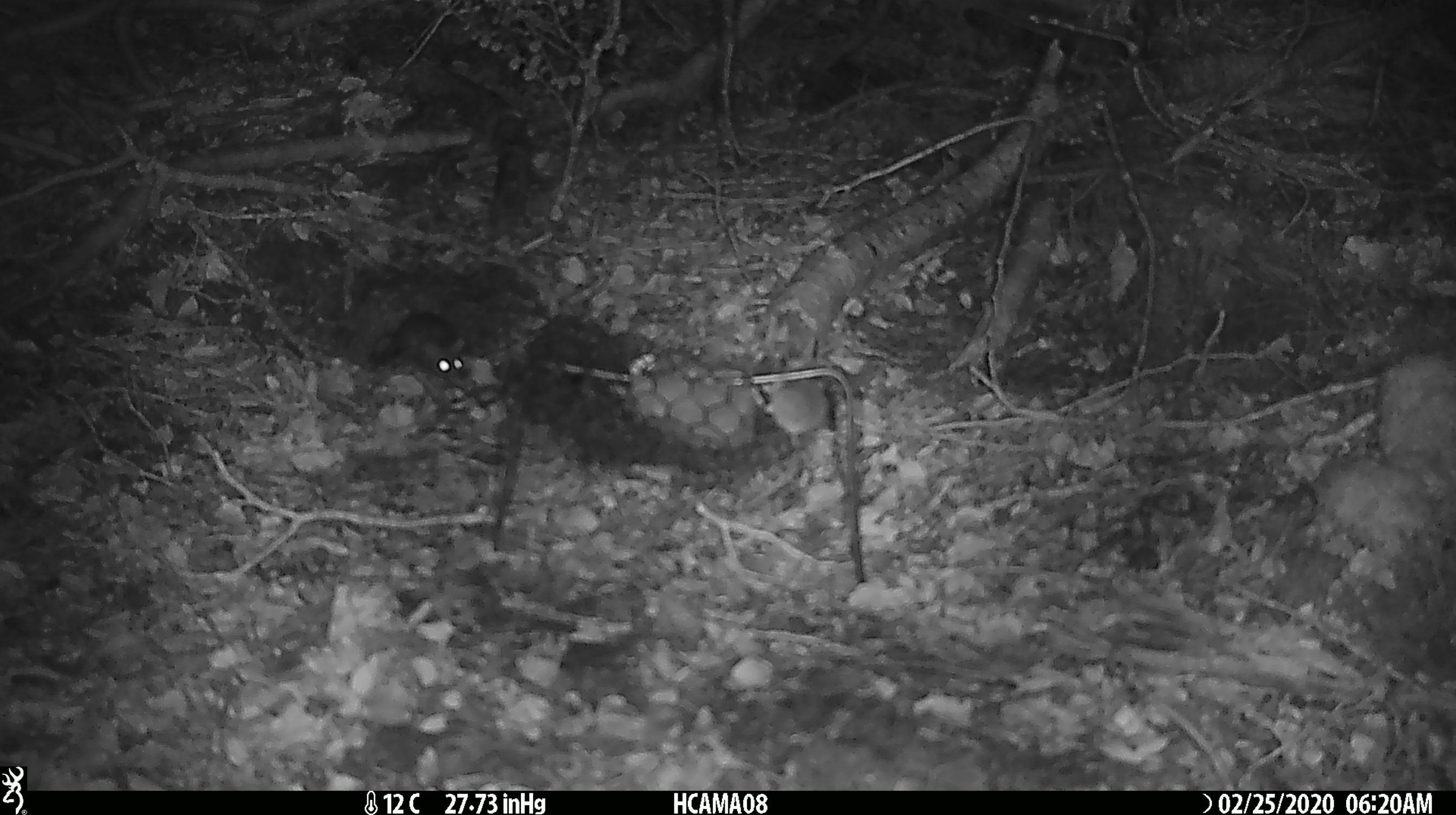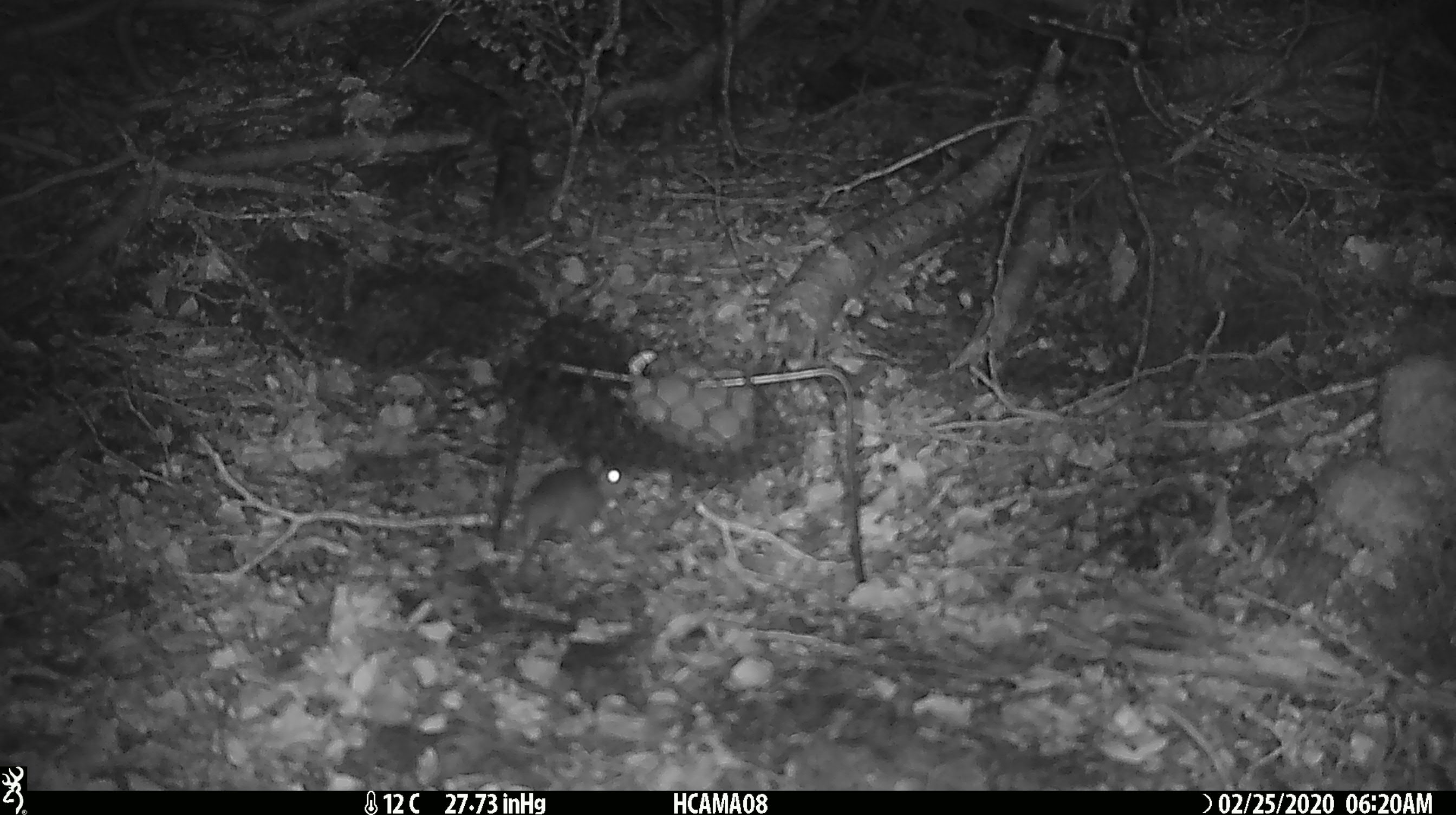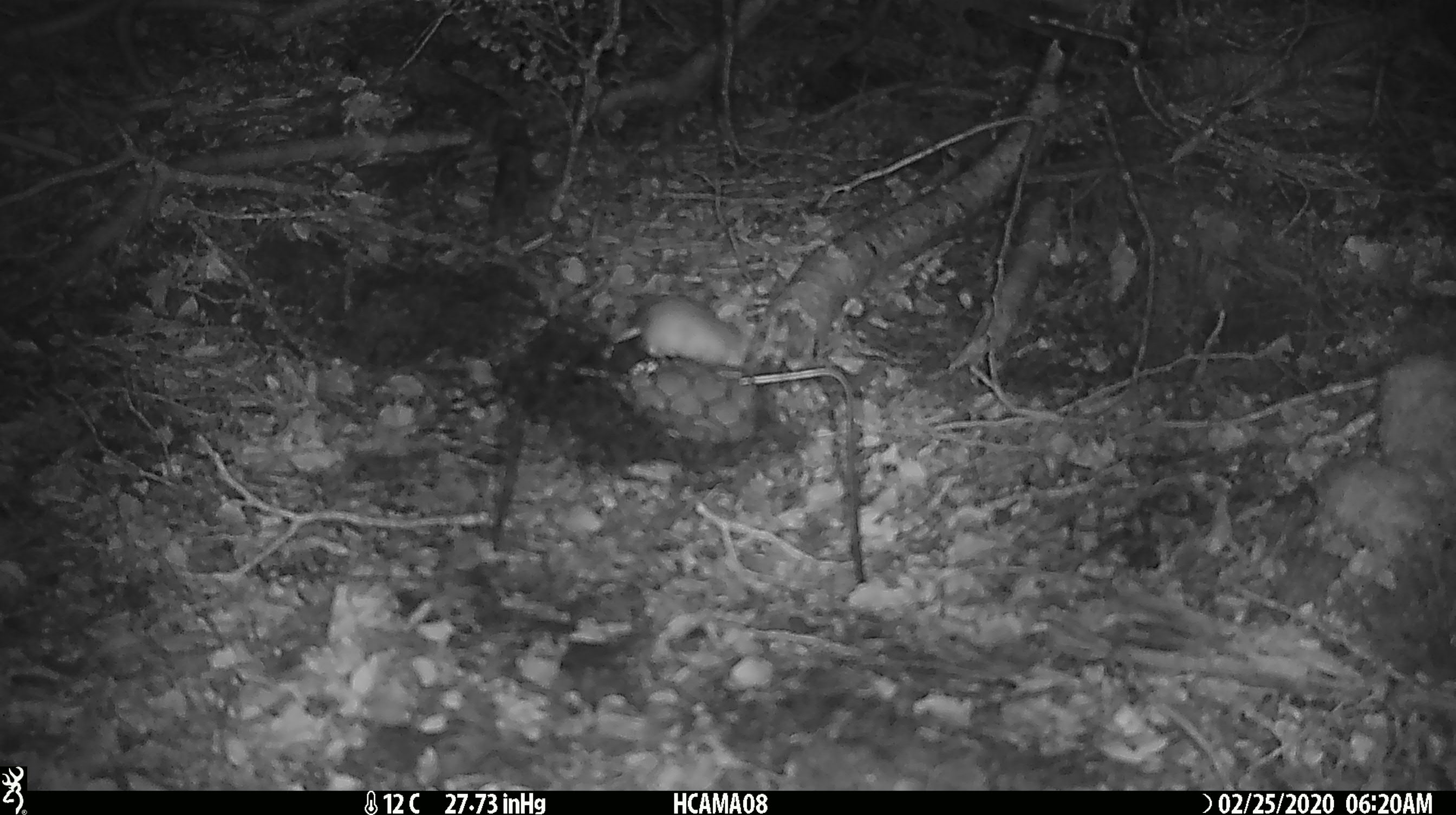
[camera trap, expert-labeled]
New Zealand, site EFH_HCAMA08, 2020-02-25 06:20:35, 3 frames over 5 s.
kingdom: Animalia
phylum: Chordata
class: Mammalia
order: Rodentia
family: Muridae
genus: Mus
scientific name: Mus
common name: mouse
Mouse (Mus).